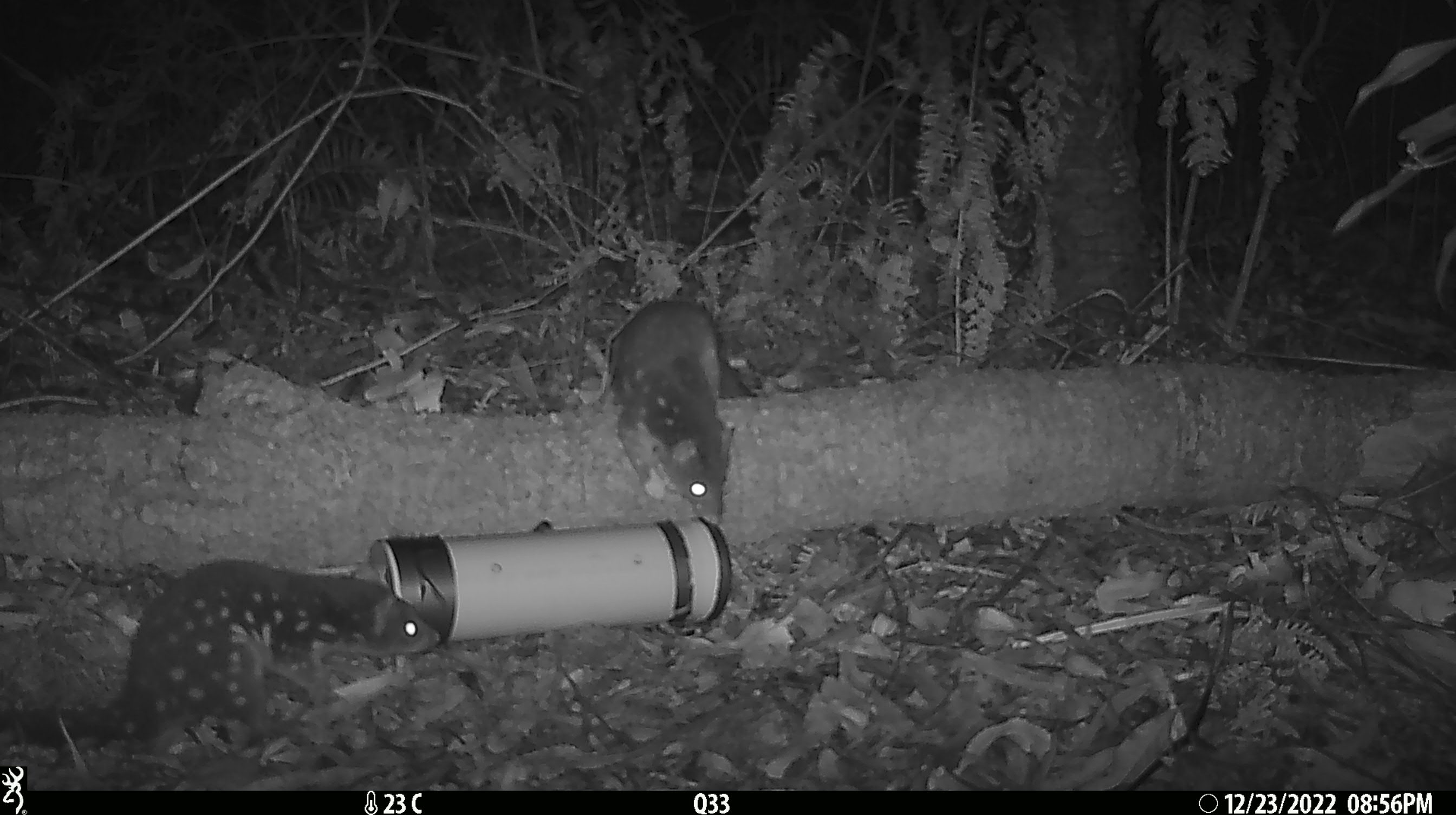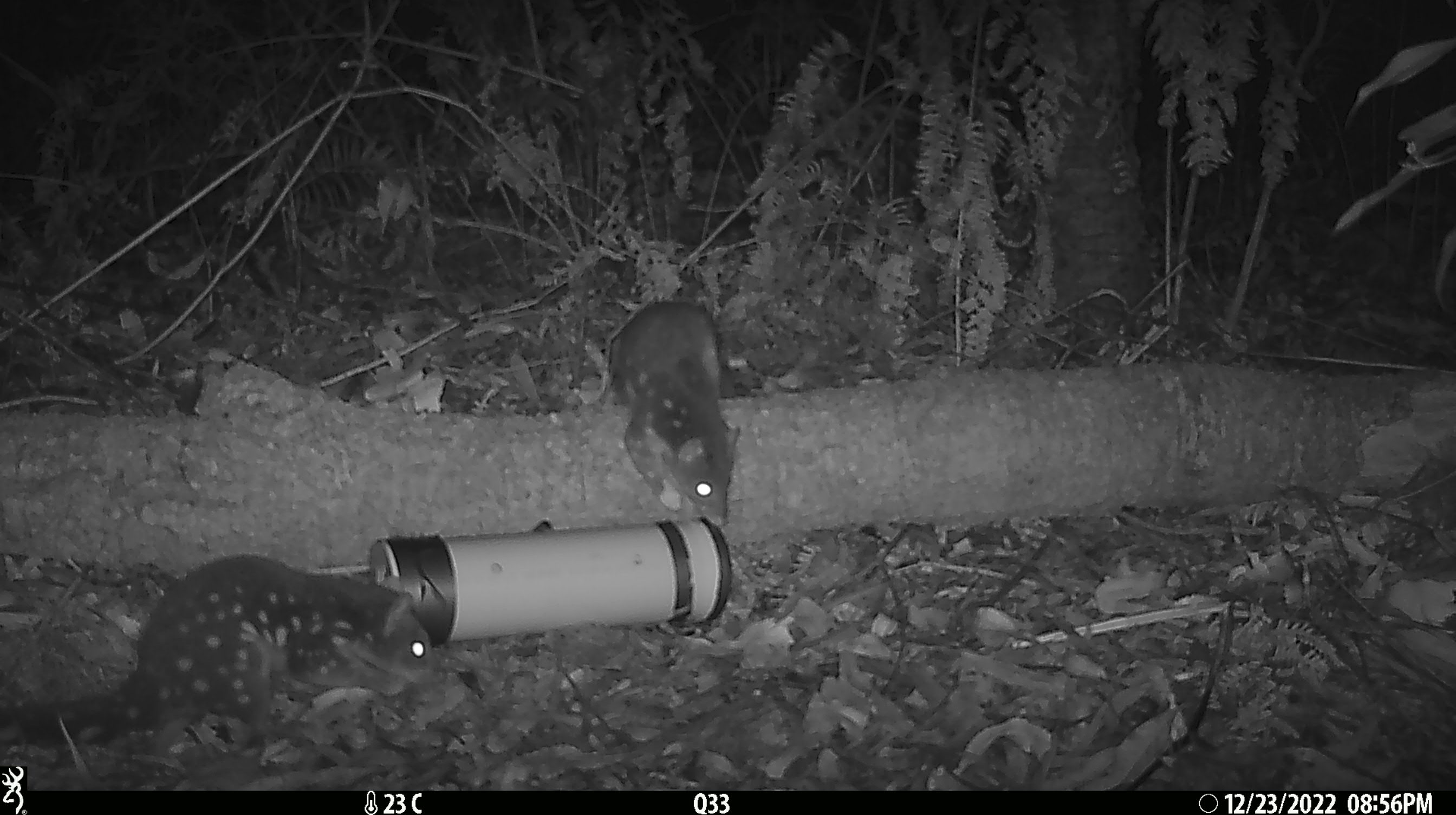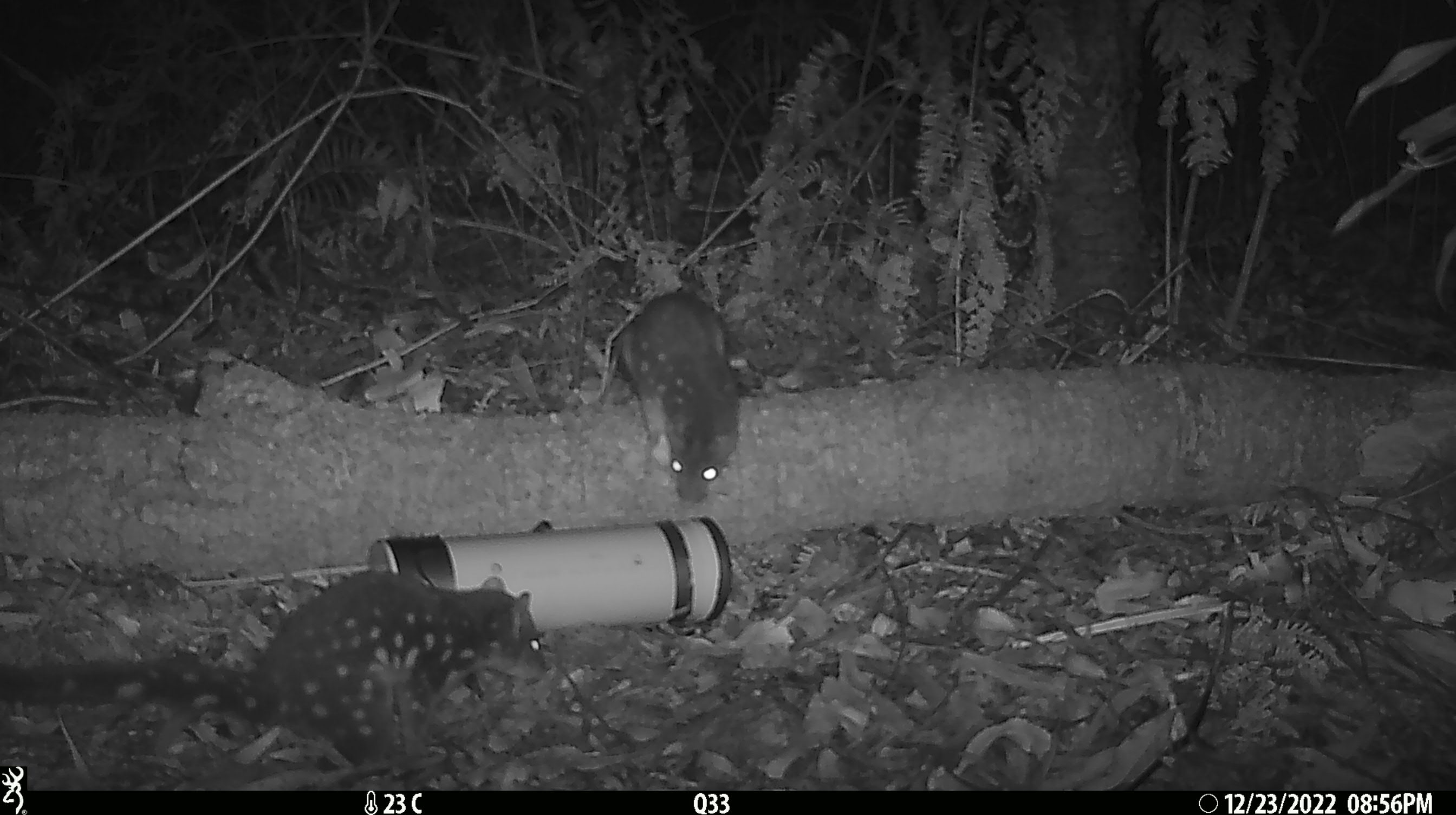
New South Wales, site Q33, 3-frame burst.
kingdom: Animalia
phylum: Chordata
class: Mammalia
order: Dasyuromorphia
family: Dasyuridae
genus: Dasyurus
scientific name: Dasyurus maculatus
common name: spotted-tailed quoll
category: quoll